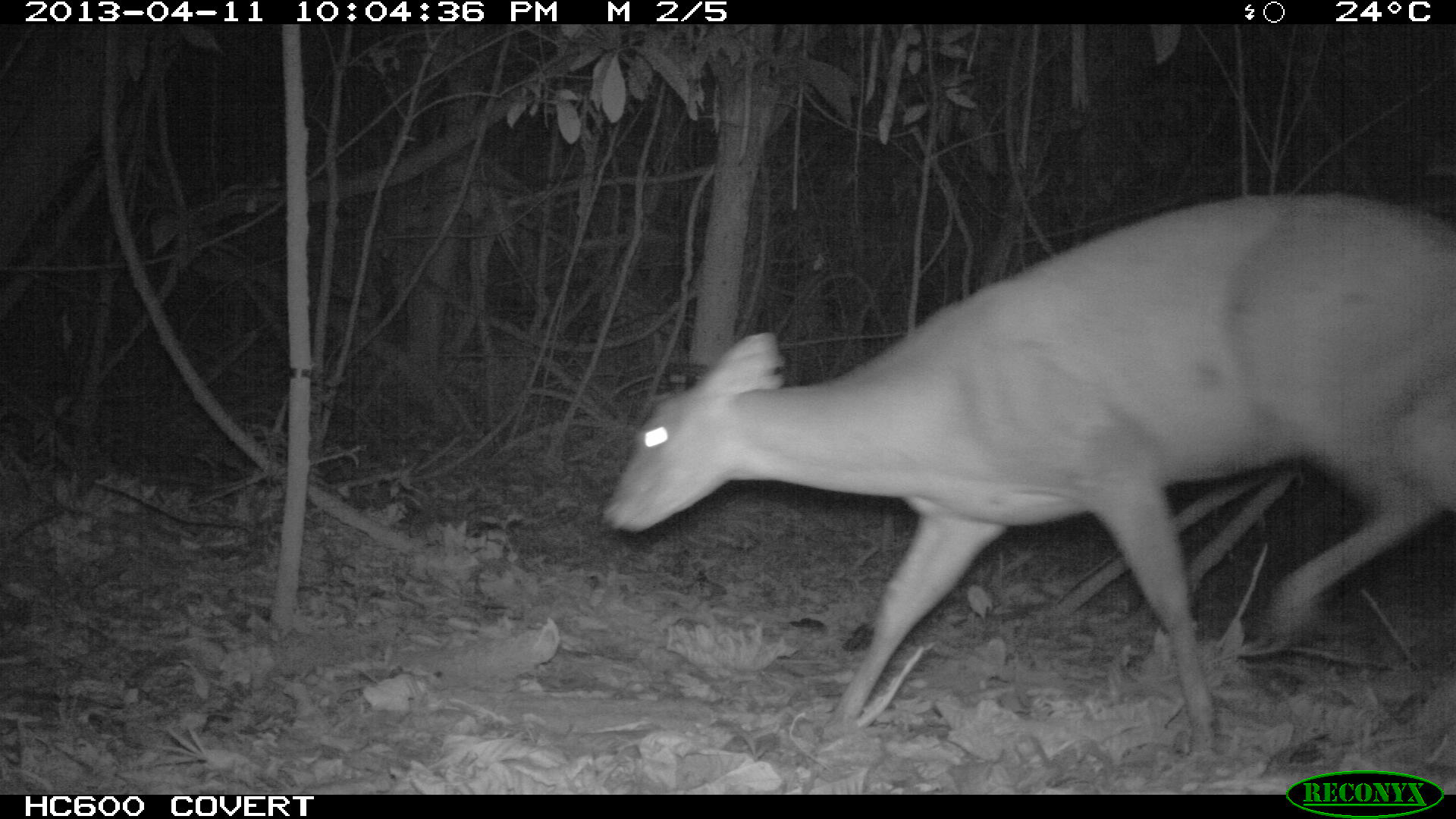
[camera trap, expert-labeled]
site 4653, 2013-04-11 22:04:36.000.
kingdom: Animalia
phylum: Chordata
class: Mammalia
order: Artiodactyla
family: Cervidae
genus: Mazama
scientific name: Mazama americana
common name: red brocket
Mazama americana (red brocket), count 1, age adult.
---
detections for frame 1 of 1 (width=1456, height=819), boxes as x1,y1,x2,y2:
mazama americana: 594,193,1454,771